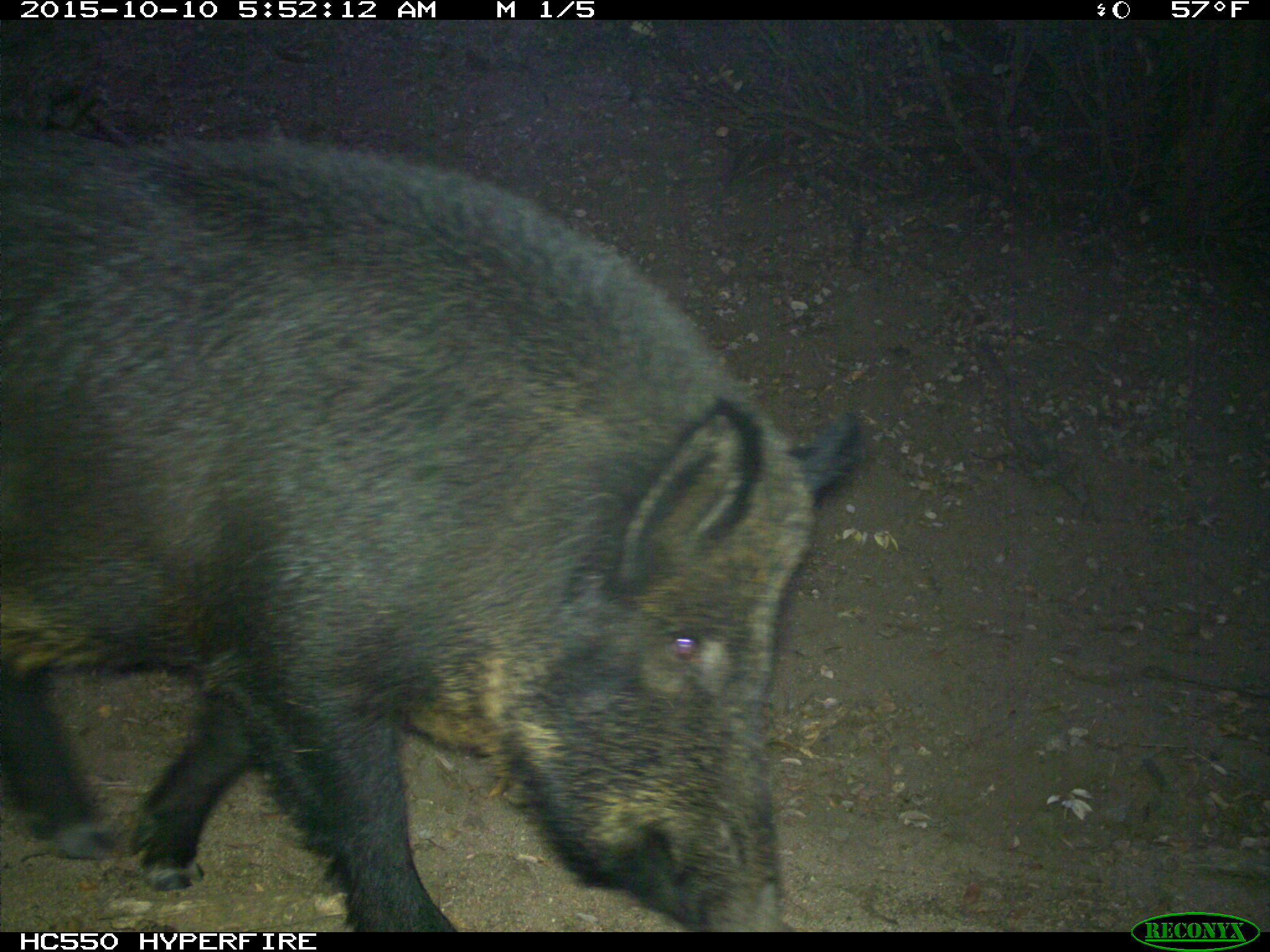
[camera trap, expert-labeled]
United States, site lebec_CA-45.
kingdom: Animalia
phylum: Chordata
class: Mammalia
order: Artiodactyla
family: Suidae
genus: Sus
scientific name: Sus scrofa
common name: wild boar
Sus scrofa (wild boar).